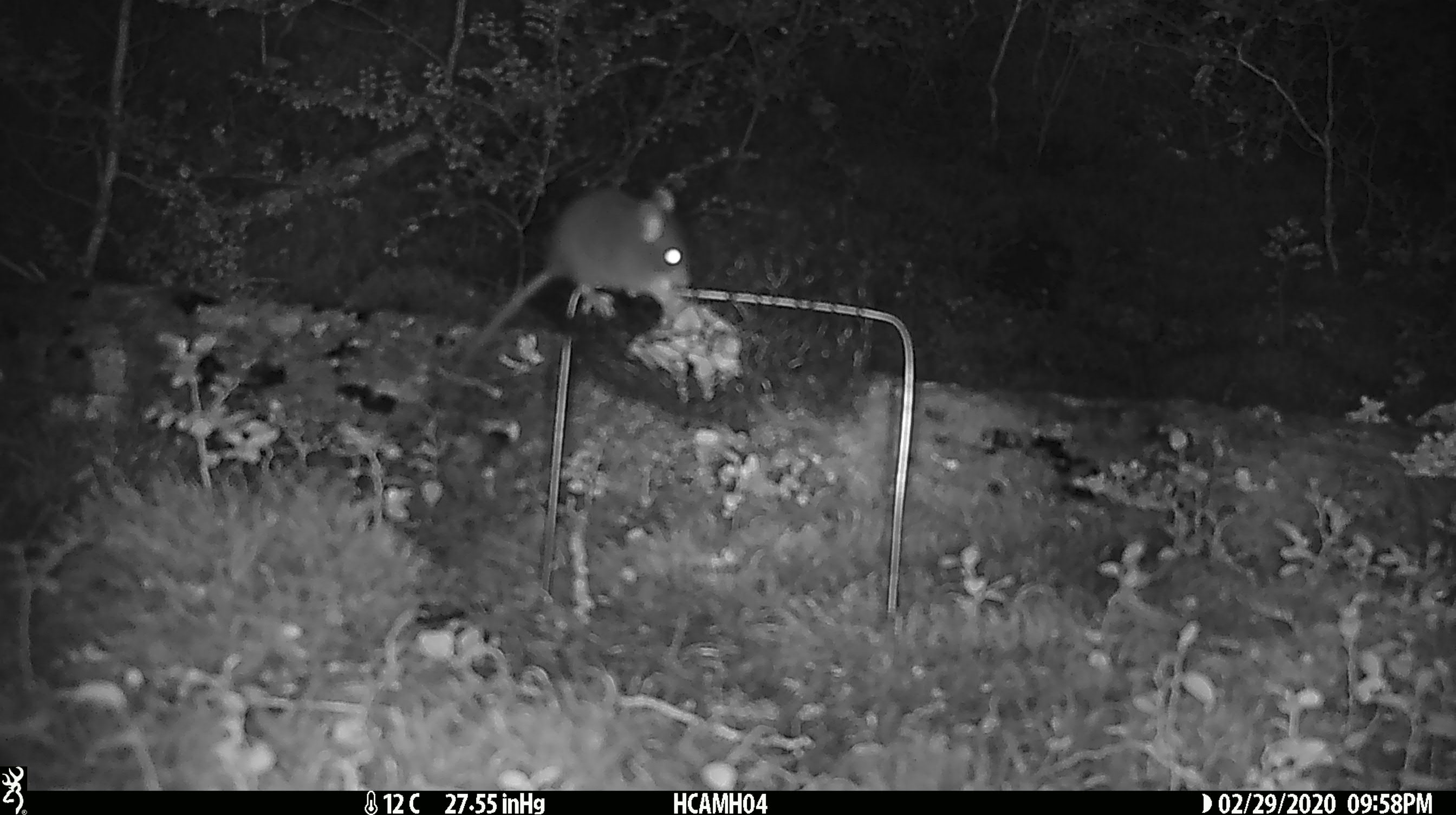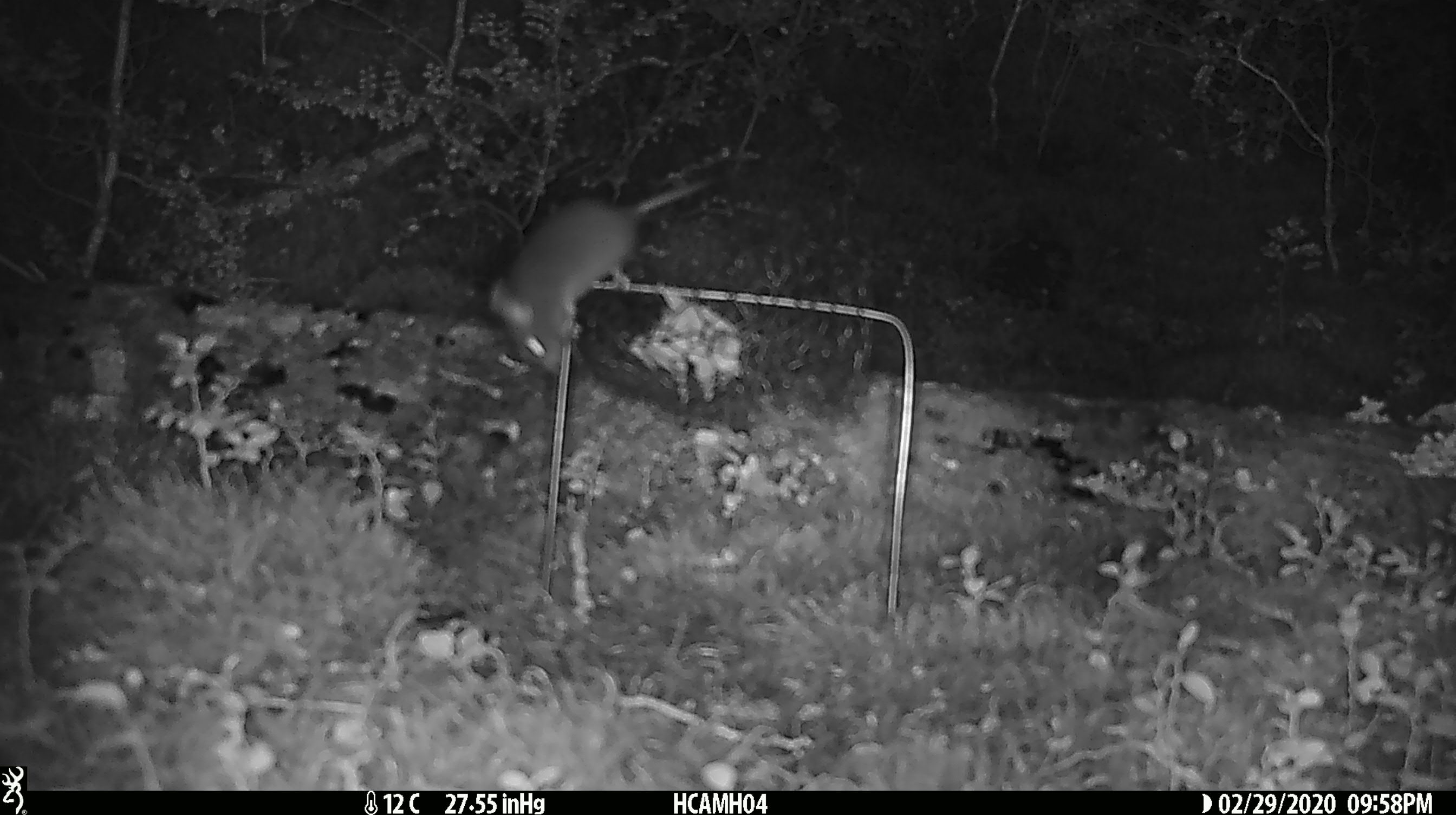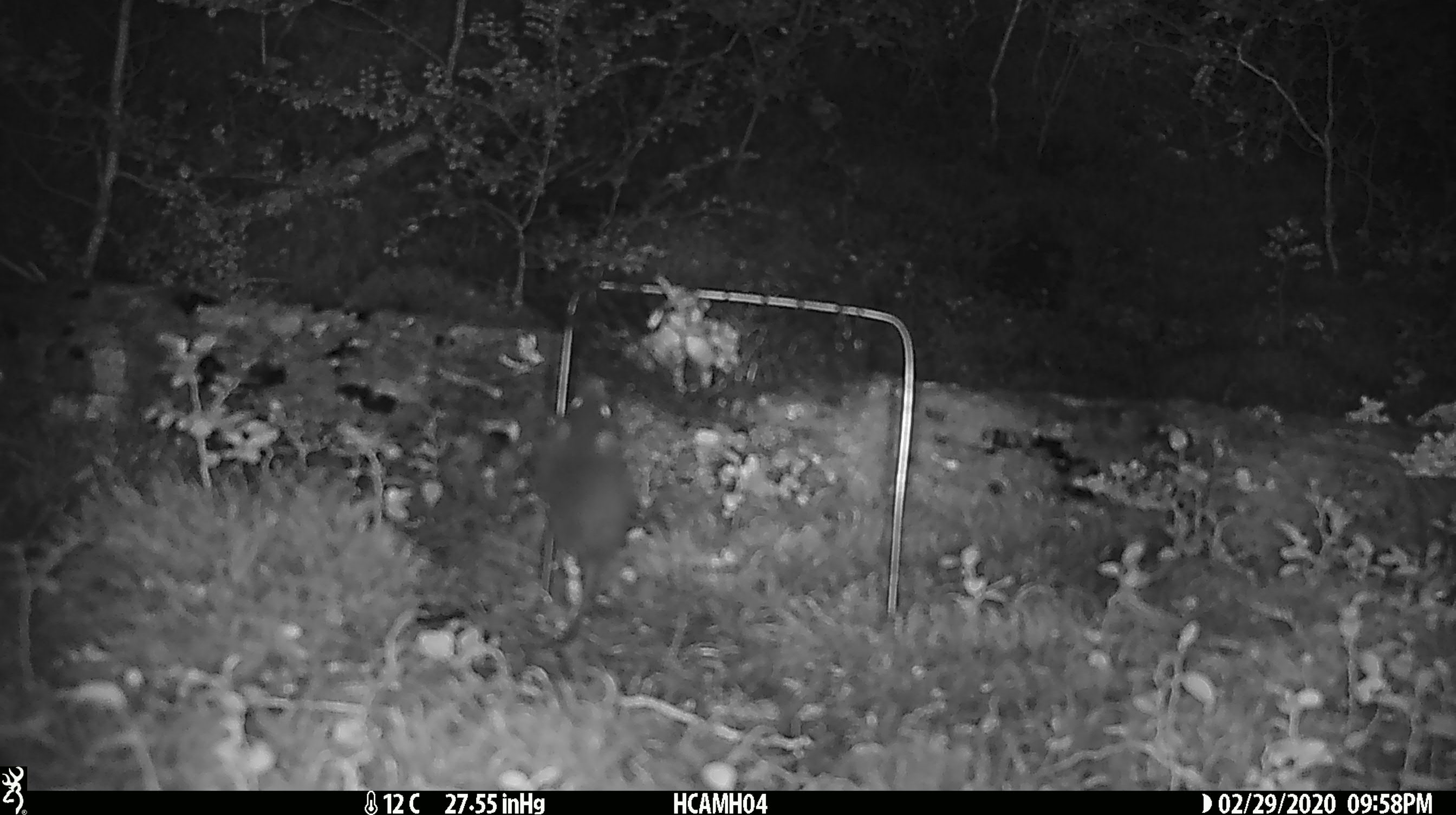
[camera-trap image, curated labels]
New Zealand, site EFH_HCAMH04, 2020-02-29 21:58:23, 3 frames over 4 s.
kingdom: Animalia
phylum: Chordata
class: Mammalia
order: Rodentia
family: Muridae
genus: Mus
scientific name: Mus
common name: mouse